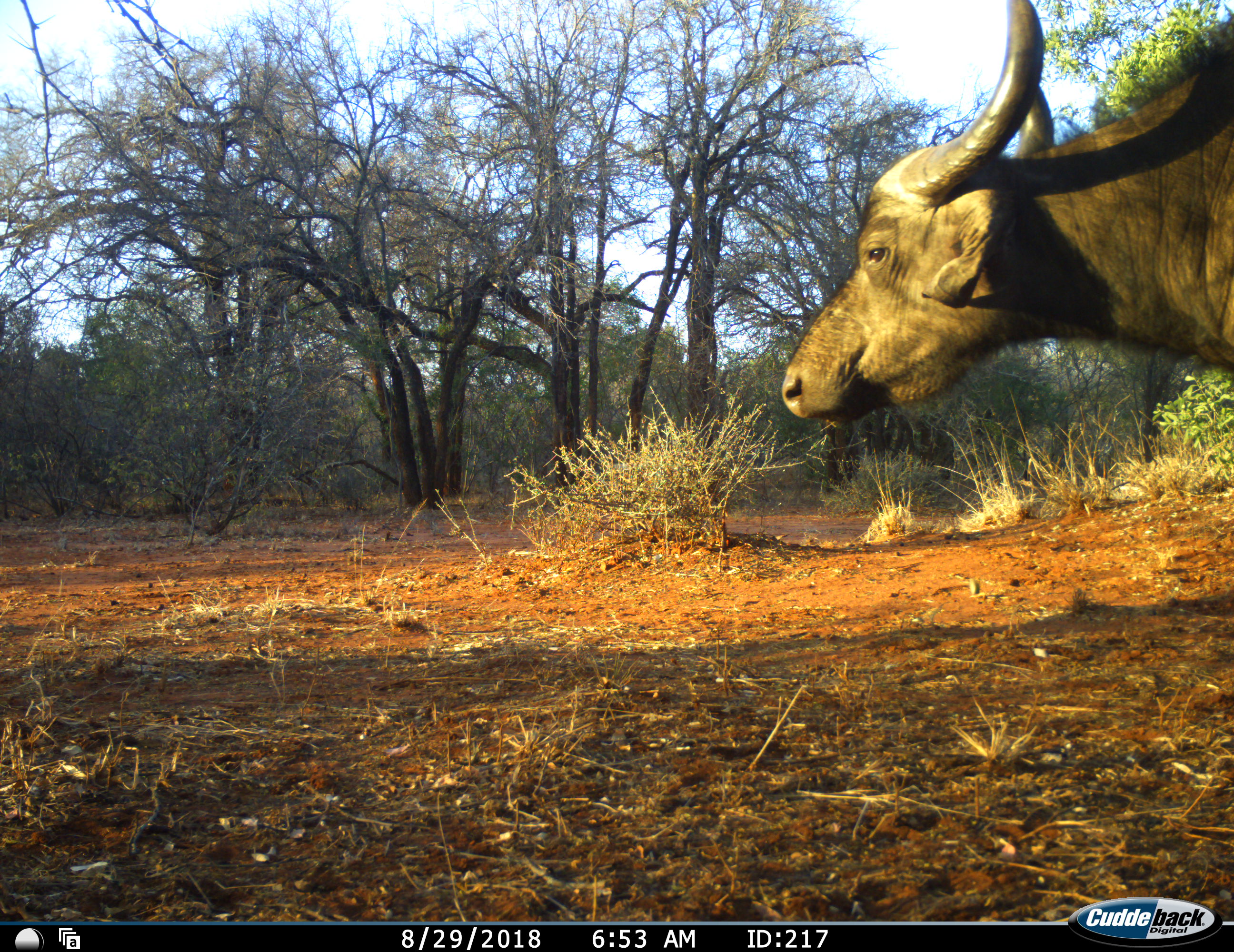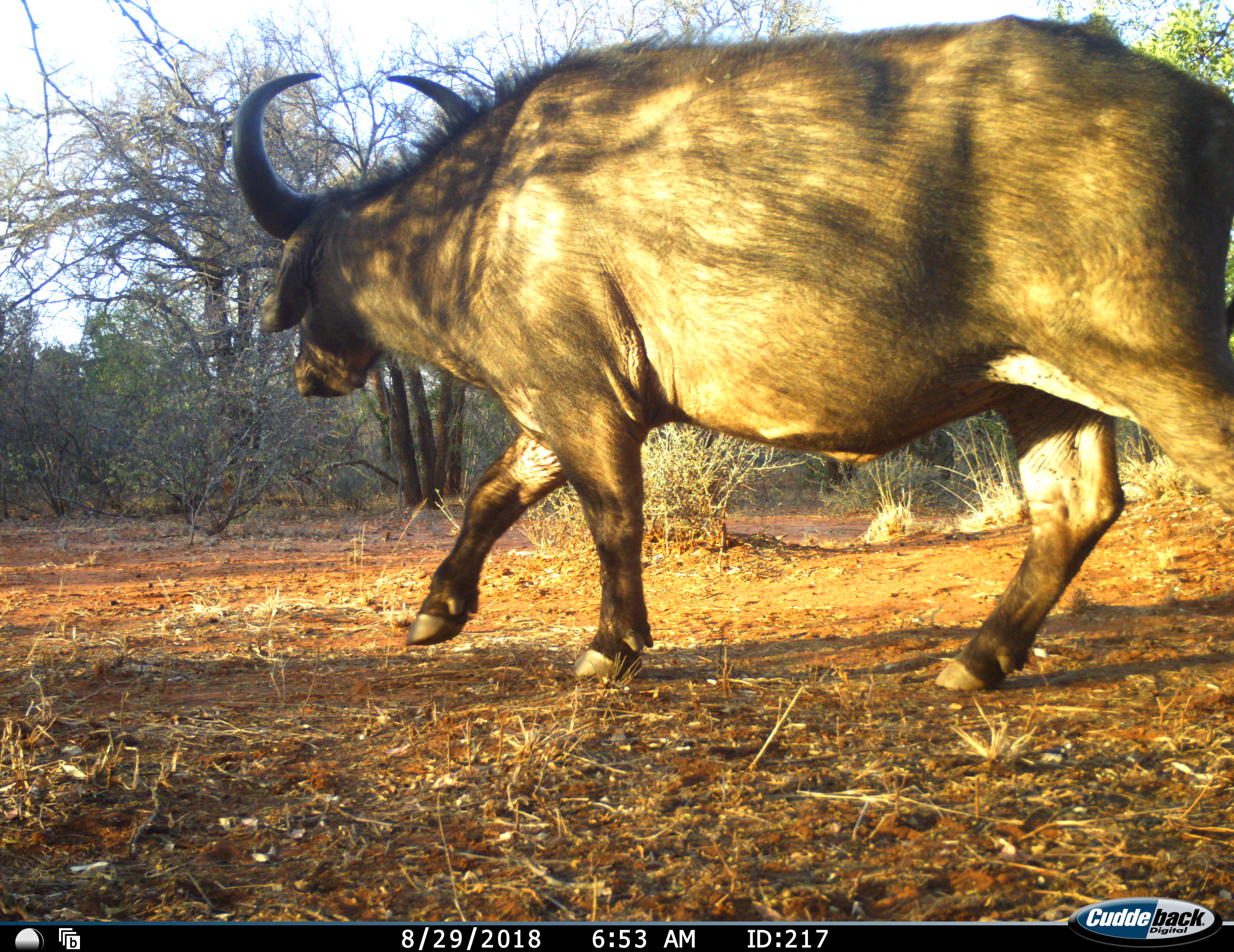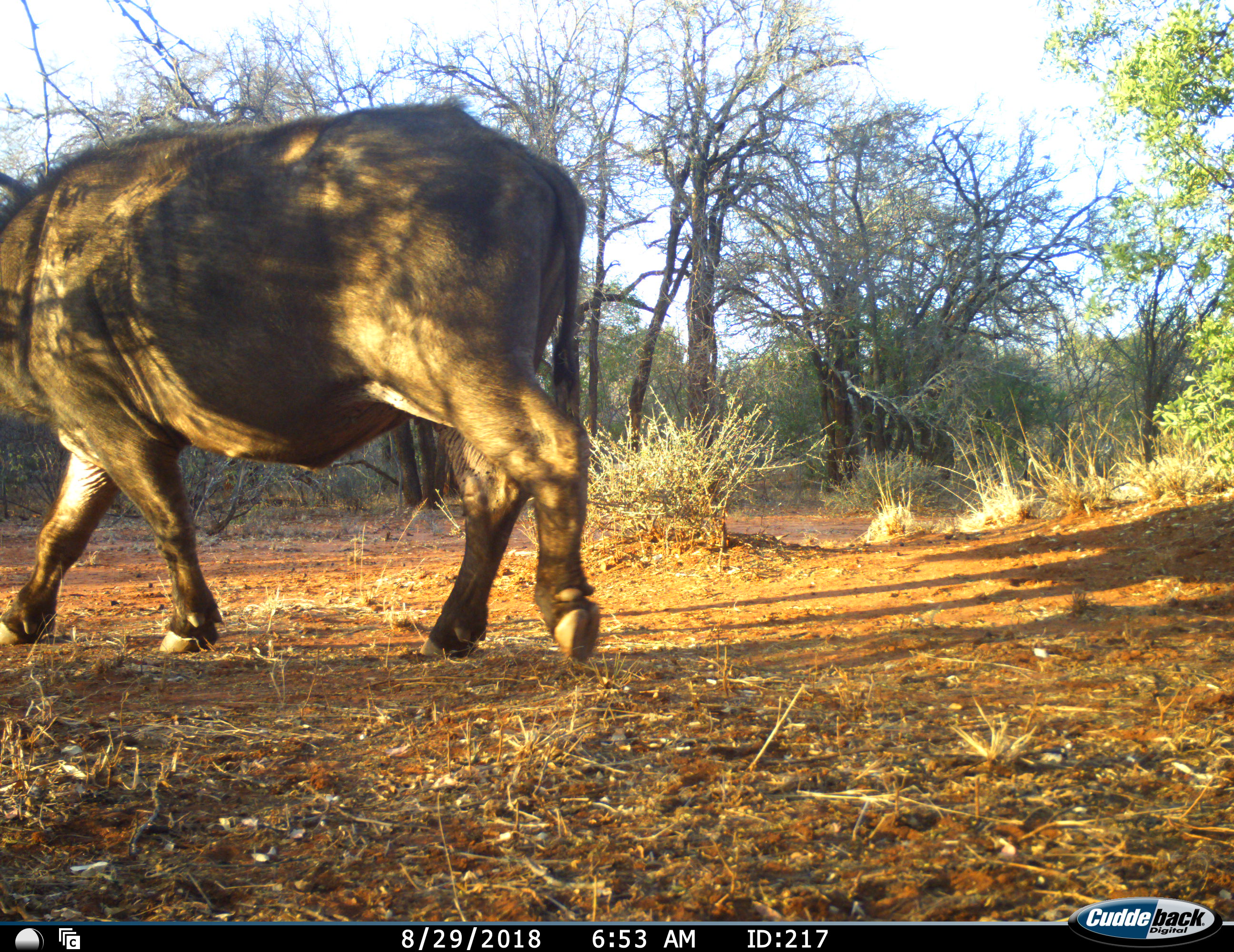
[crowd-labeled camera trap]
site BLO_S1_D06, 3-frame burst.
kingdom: Animalia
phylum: Chordata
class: Mammalia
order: Artiodactyla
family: Bovidae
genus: Syncerus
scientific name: Syncerus caffer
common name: african buffalo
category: buffalo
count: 1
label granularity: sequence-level